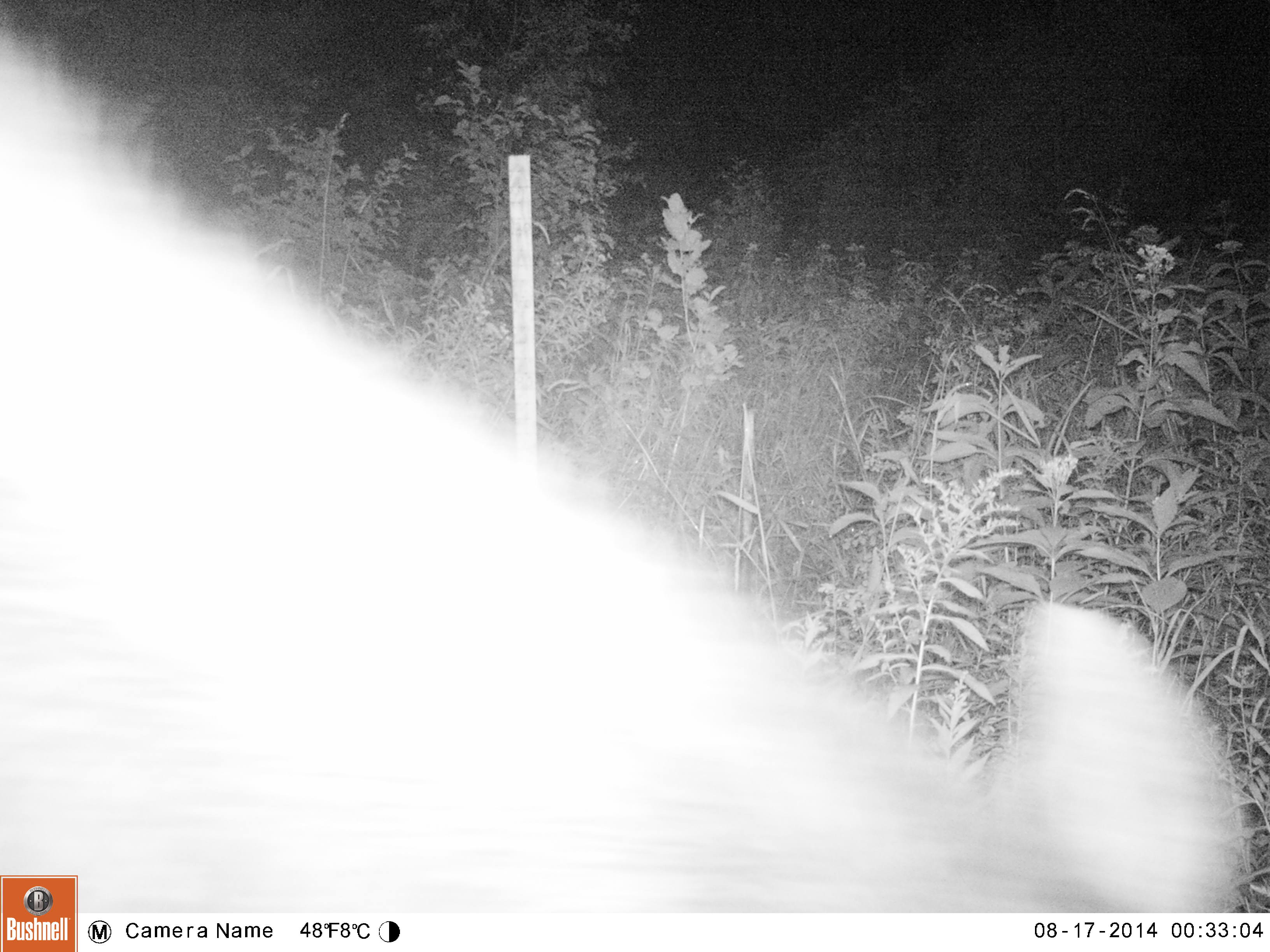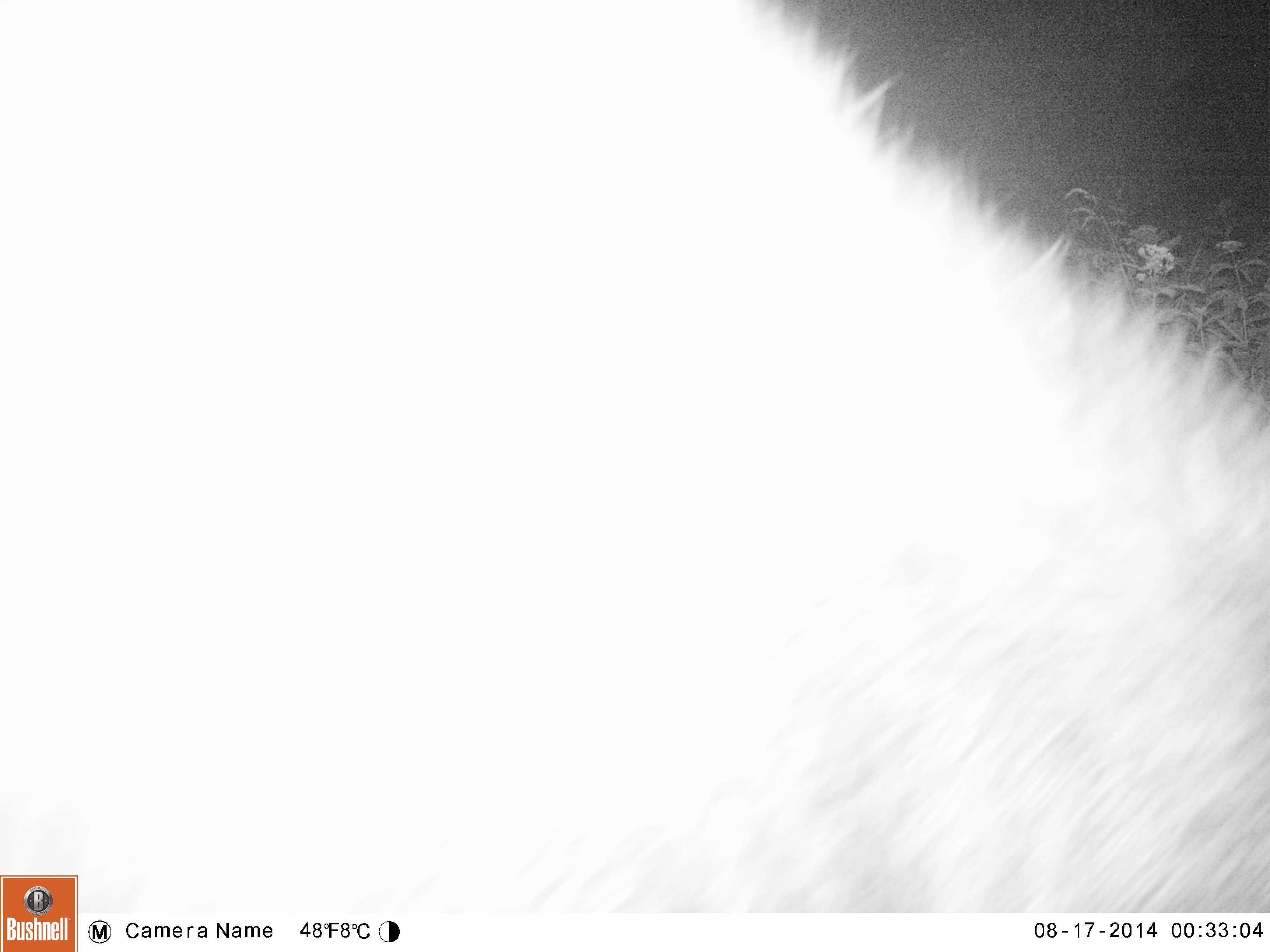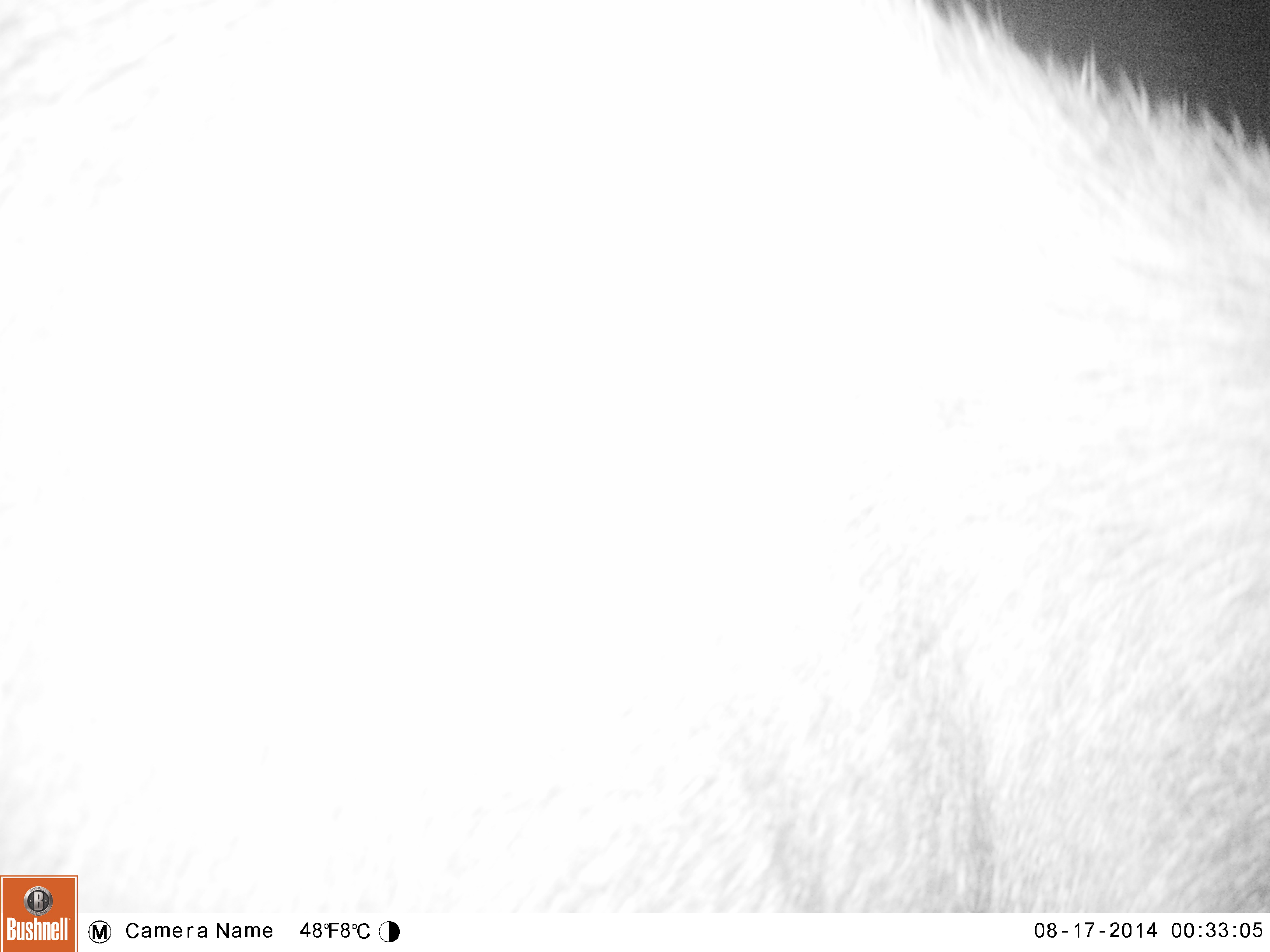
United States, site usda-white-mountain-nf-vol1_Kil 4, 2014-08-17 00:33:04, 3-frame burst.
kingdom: Animalia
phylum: Chordata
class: Mammalia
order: Artiodactyla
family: Cervidae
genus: Alces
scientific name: Alces alces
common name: moose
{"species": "moose (Alces alces)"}